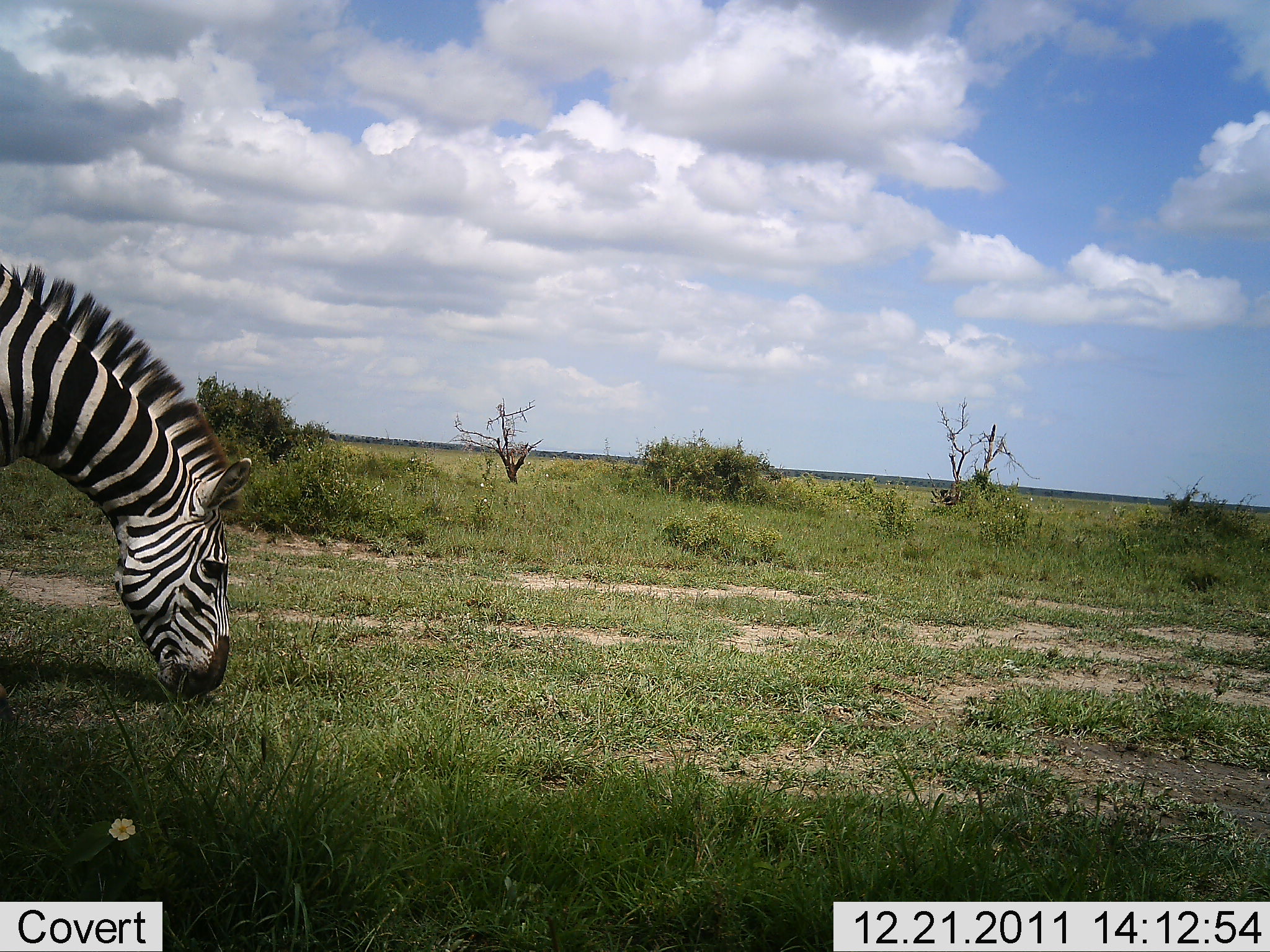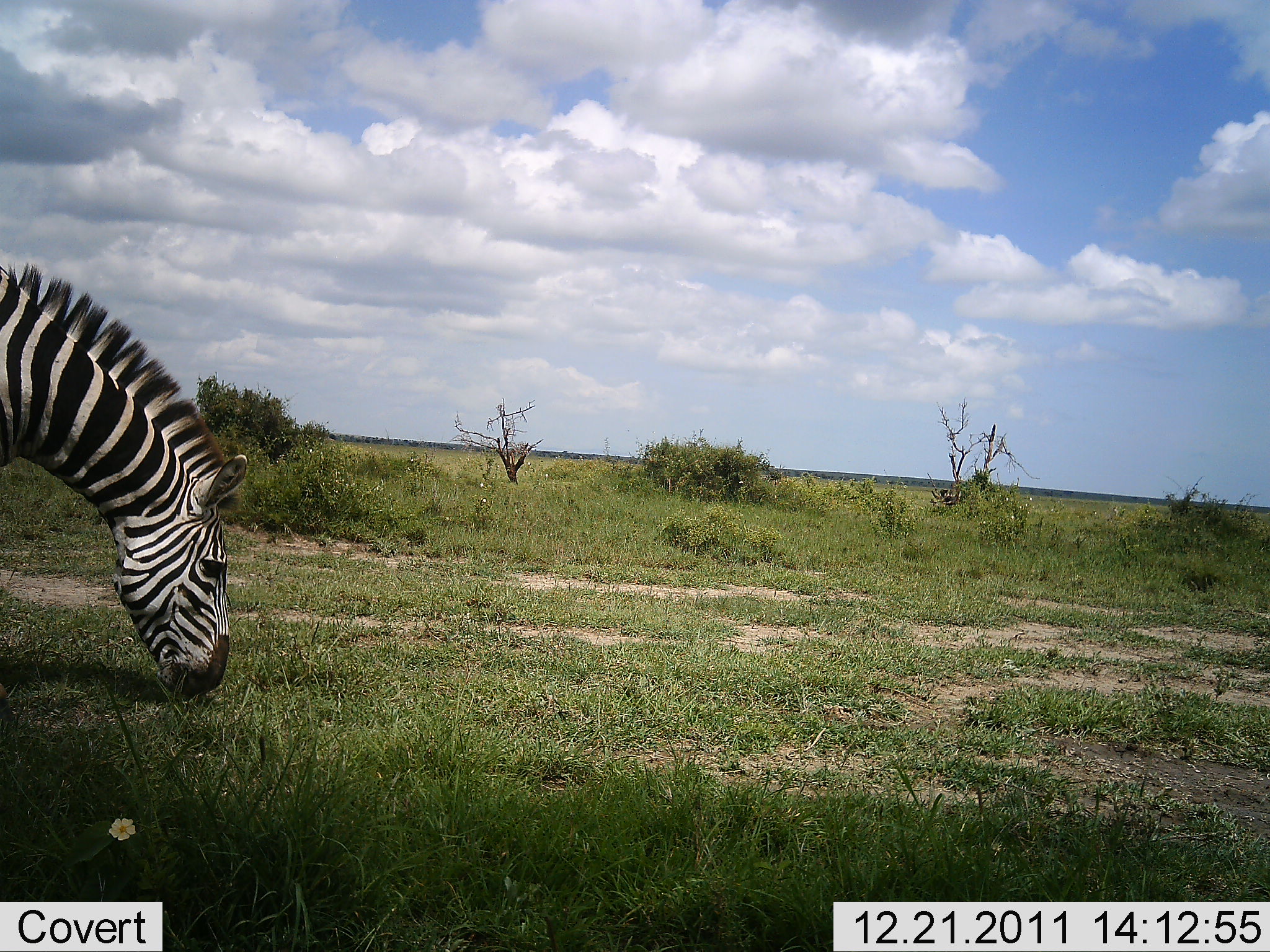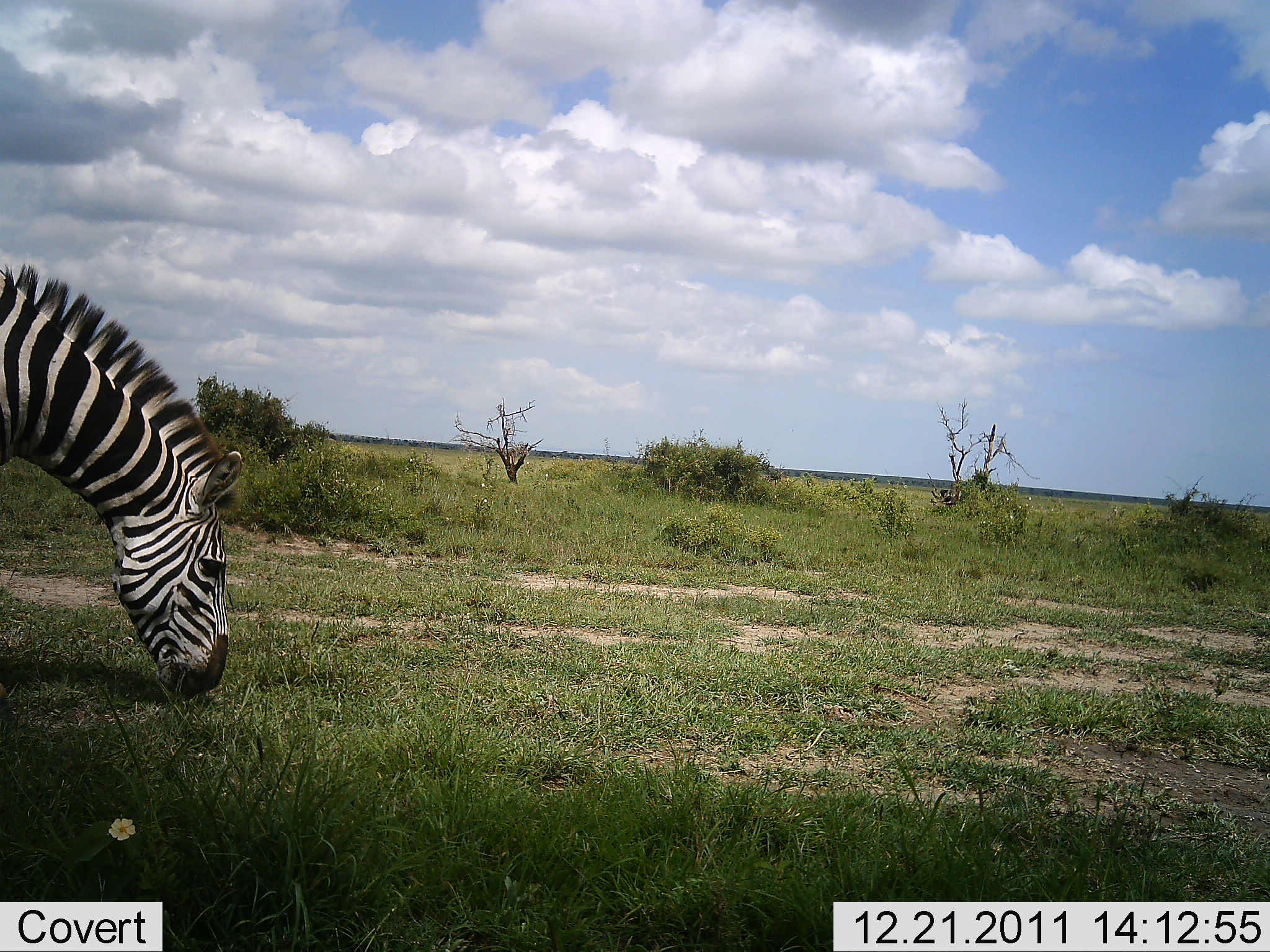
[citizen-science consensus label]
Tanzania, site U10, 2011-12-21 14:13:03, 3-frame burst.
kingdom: Animalia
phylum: Chordata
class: Mammalia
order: Perissodactyla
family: Equidae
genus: Equus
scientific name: Equus quagga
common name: plains zebra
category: zebra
Zebra (plains zebra) (Equus quagga), count 1. Behavior (volunteer vote fractions): standing 19%, resting 0%, moving 0%, interacting 0%. Young present (vote fraction): 0%. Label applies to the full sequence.